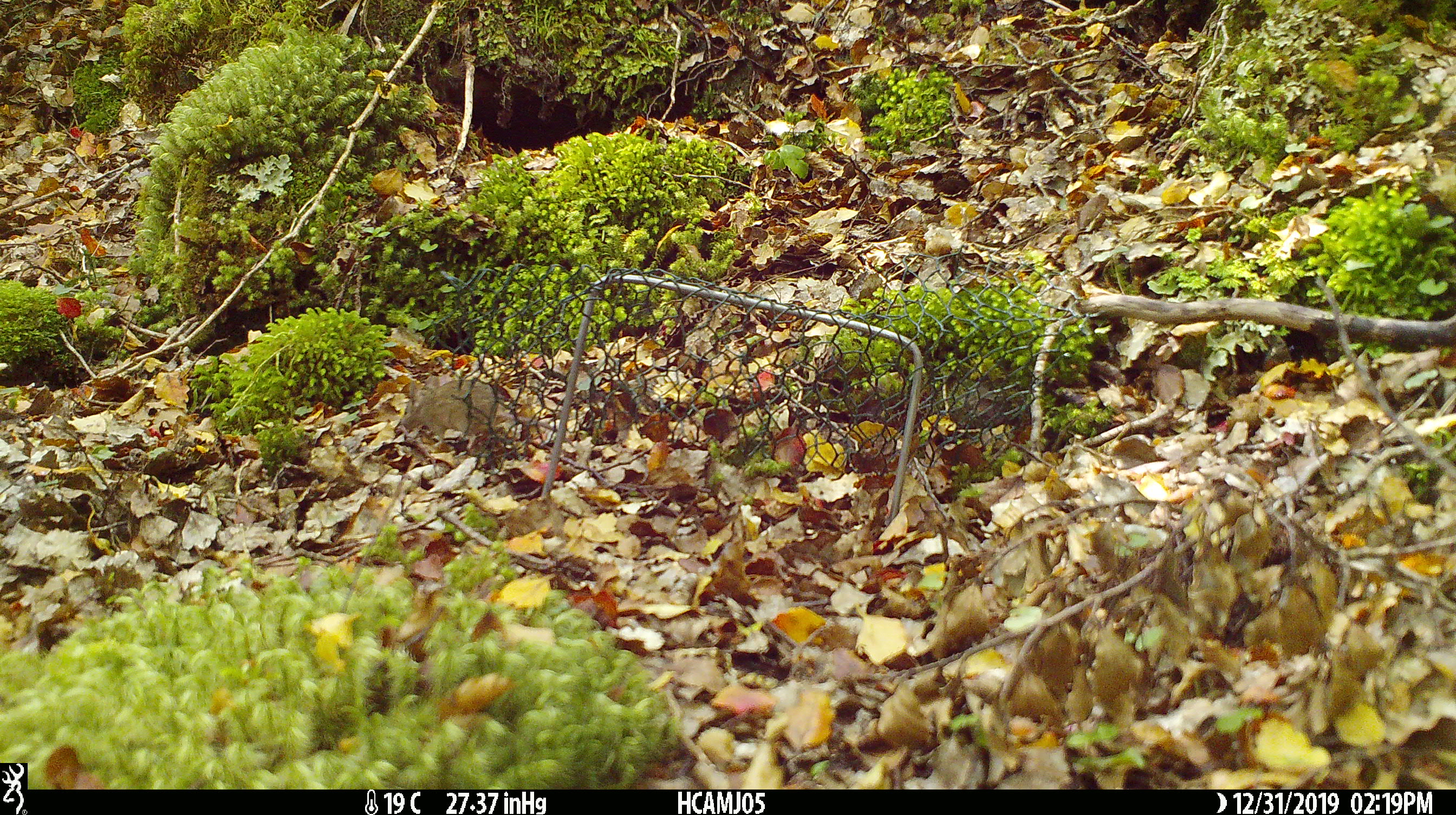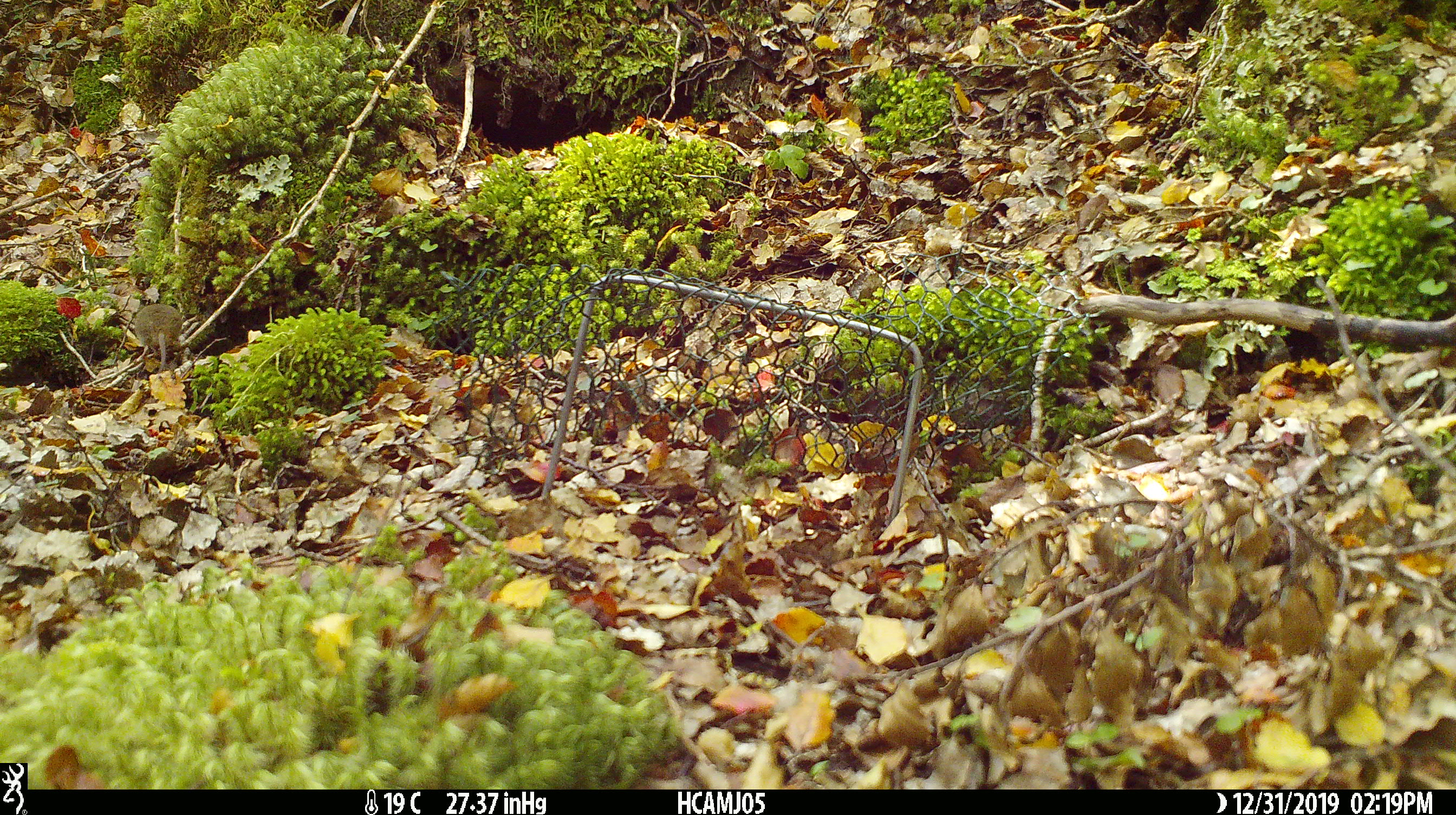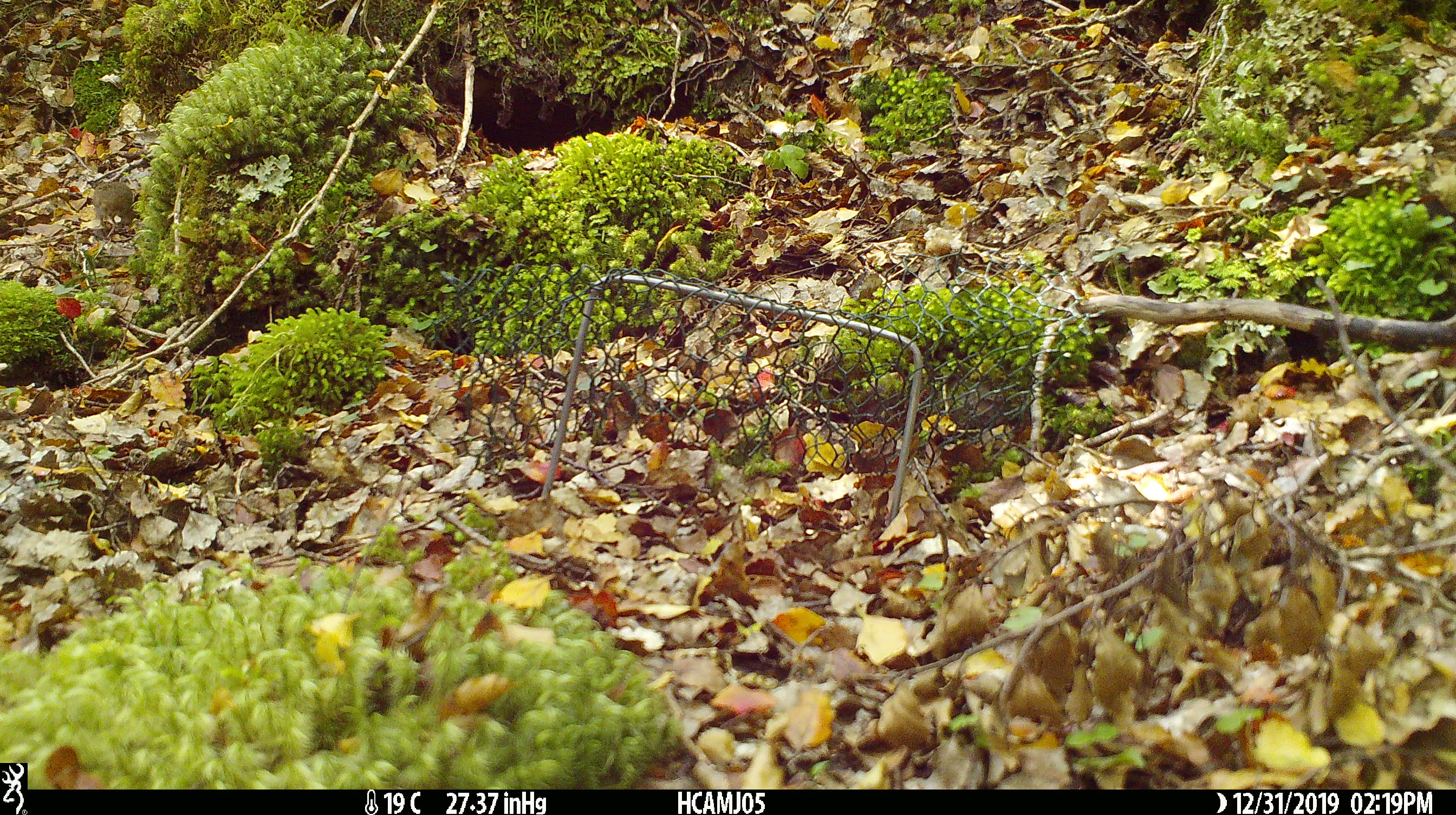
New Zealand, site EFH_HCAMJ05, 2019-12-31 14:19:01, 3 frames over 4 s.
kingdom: Animalia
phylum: Chordata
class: Mammalia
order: Rodentia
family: Muridae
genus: Mus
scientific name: Mus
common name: mouse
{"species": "mouse (Mus)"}